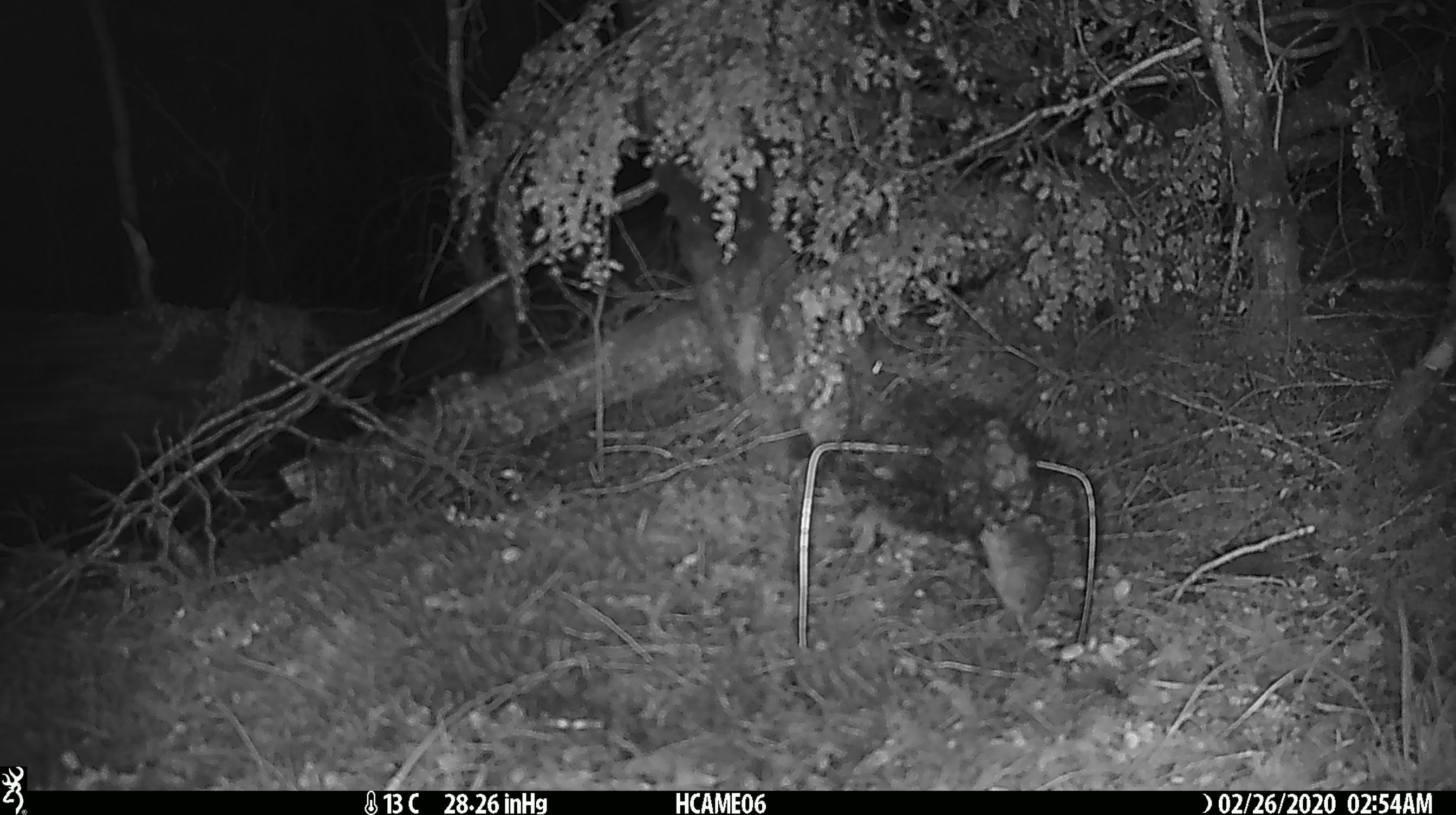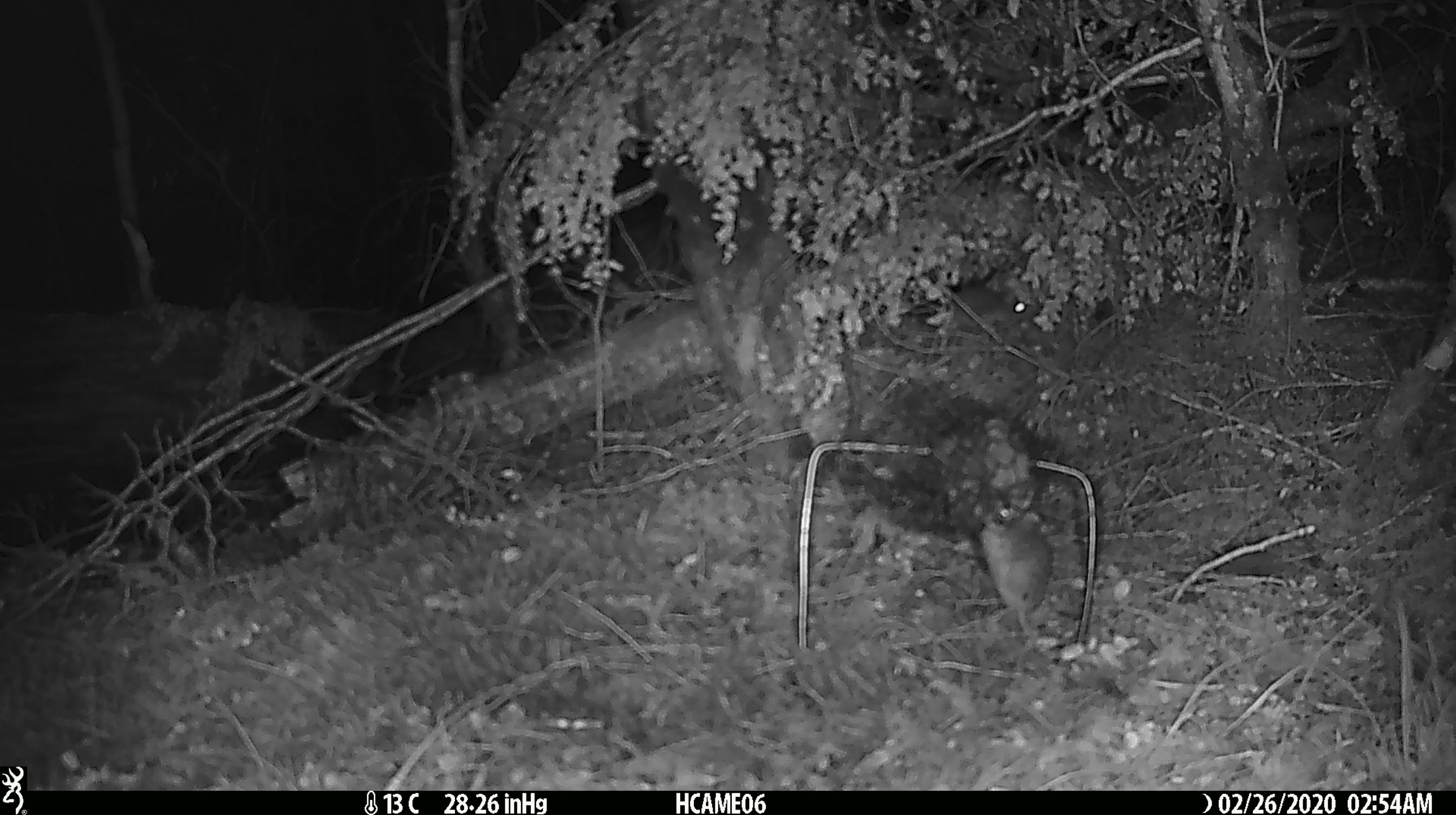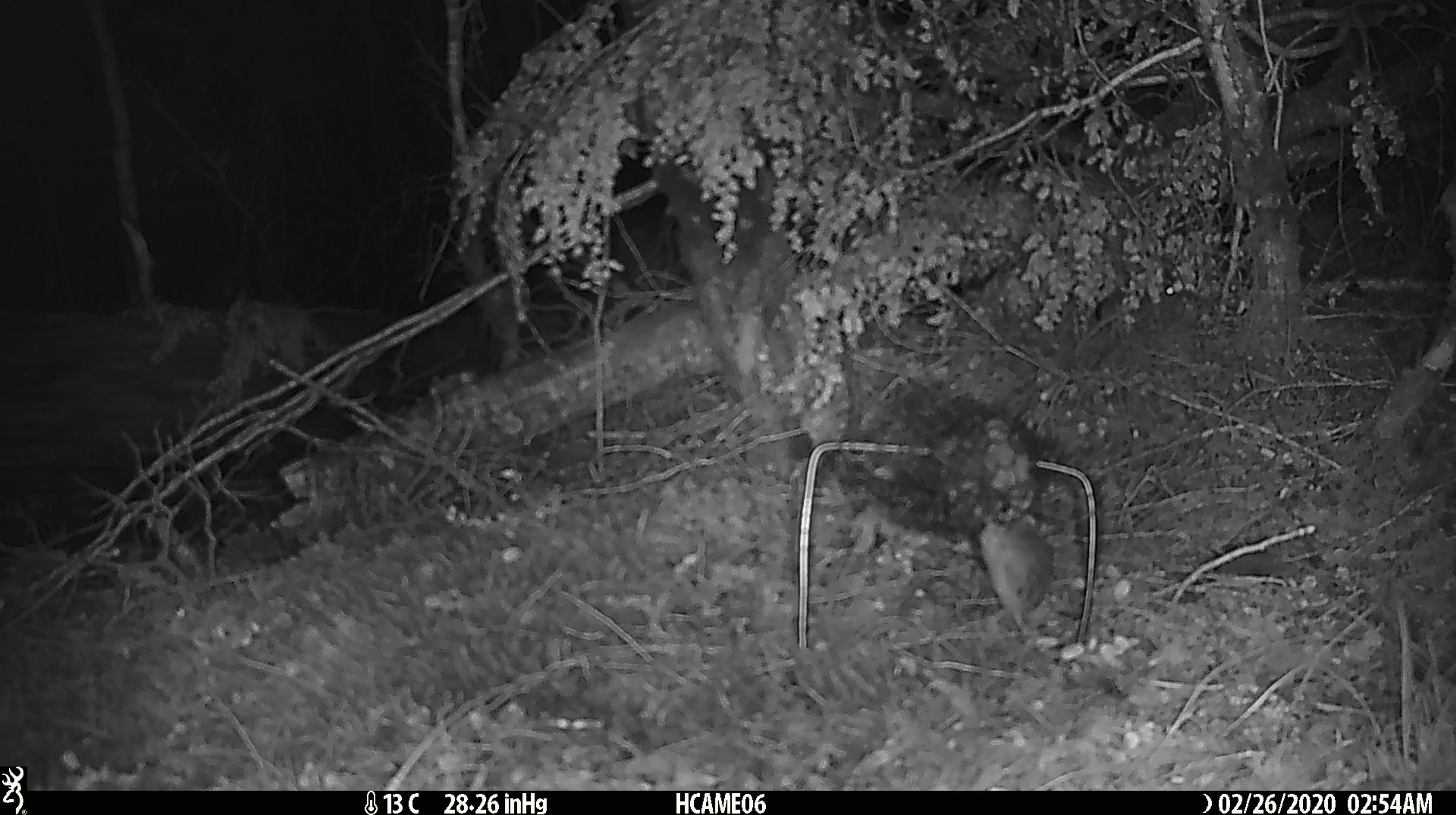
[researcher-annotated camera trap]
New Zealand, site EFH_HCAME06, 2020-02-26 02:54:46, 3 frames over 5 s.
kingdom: Animalia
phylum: Chordata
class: Mammalia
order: Rodentia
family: Muridae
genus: Mus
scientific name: Mus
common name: mouse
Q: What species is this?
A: Mouse (Mus).